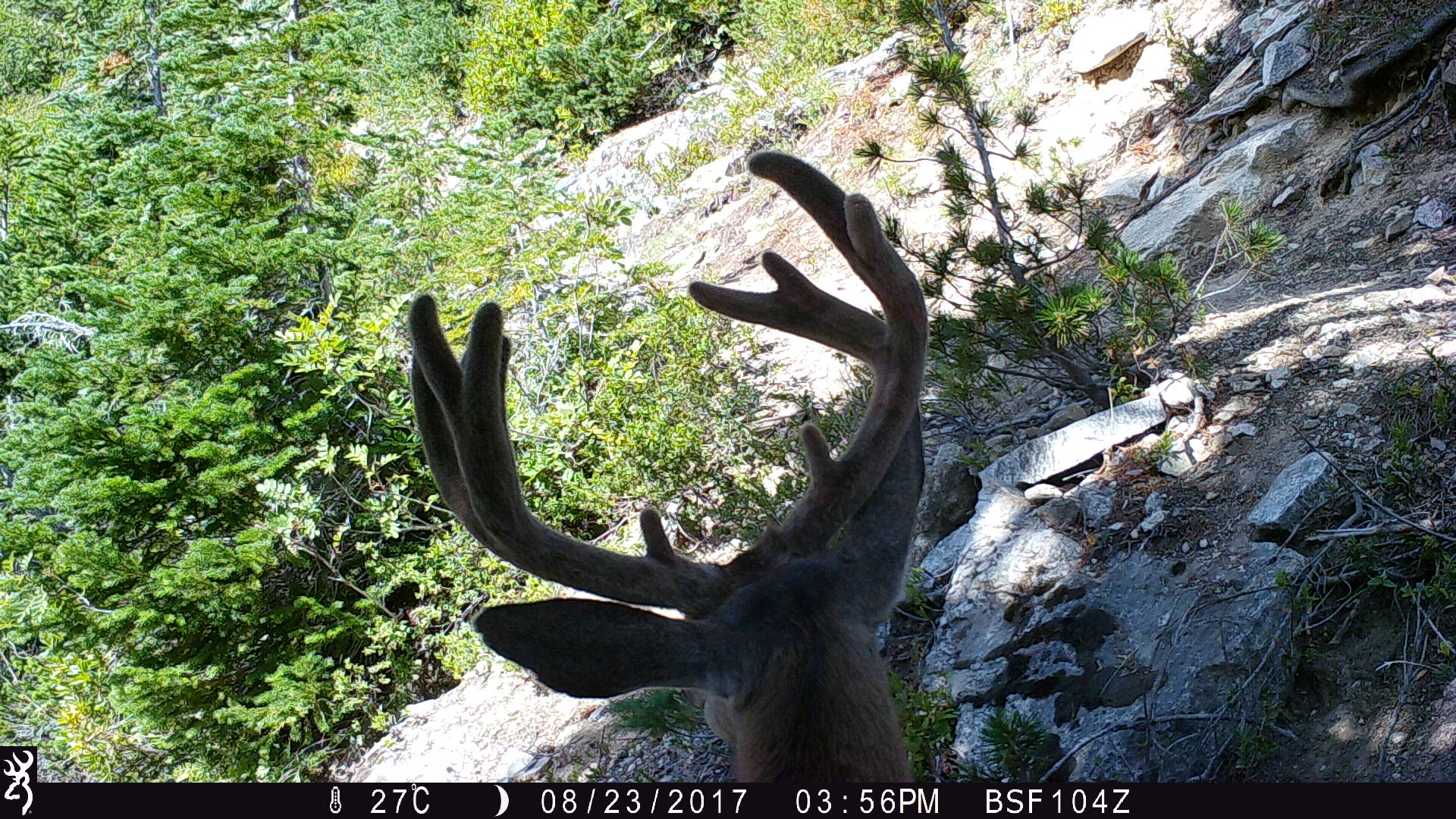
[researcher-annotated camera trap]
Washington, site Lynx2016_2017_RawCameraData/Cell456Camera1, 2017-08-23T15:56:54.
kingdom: Animalia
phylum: Chordata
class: Mammalia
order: Artiodactyla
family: Cervidae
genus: Odocoileus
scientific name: Odocoileus hemionus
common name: mule deer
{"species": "Odocoileus hemionus (mule deer)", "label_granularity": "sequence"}